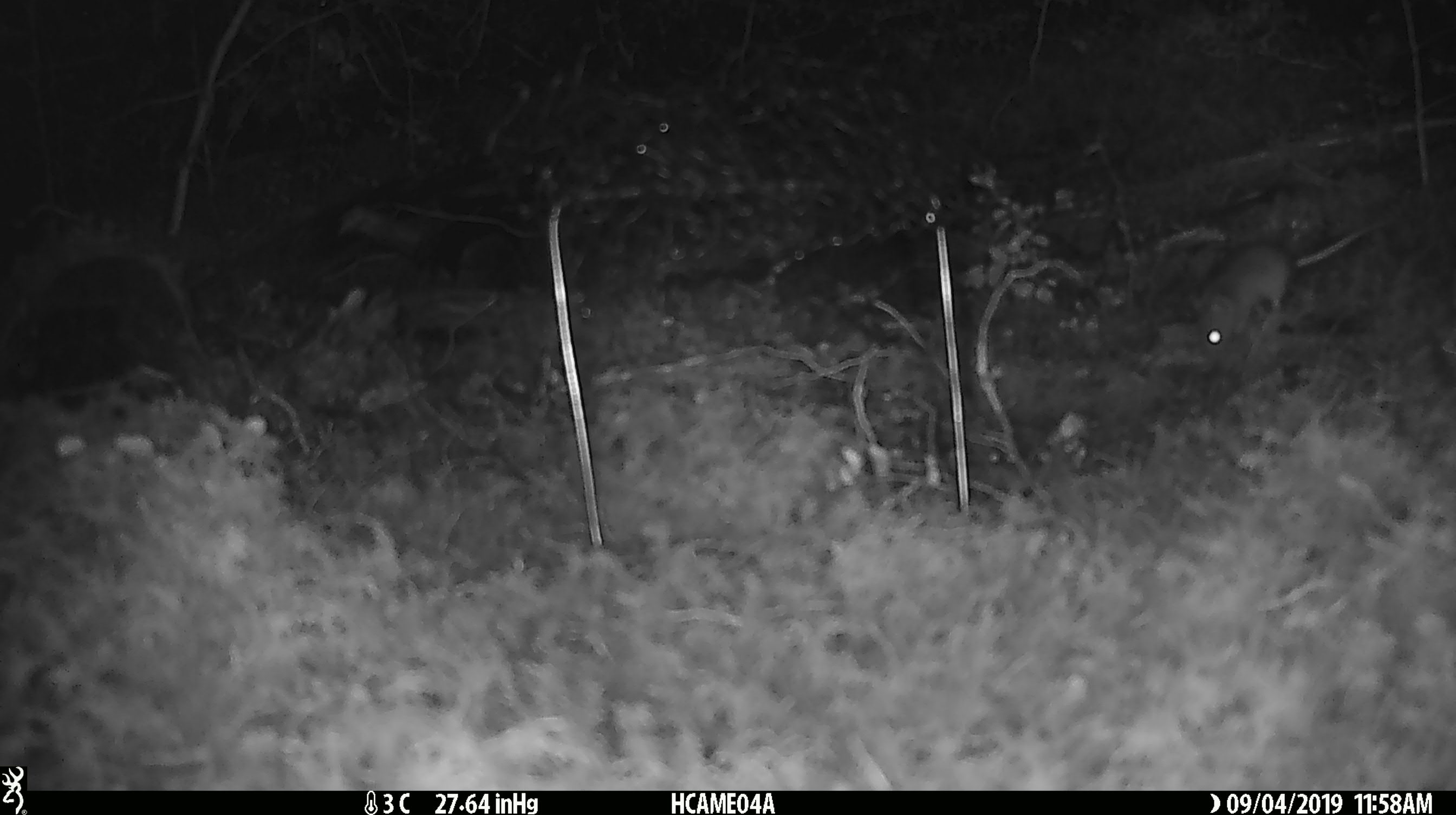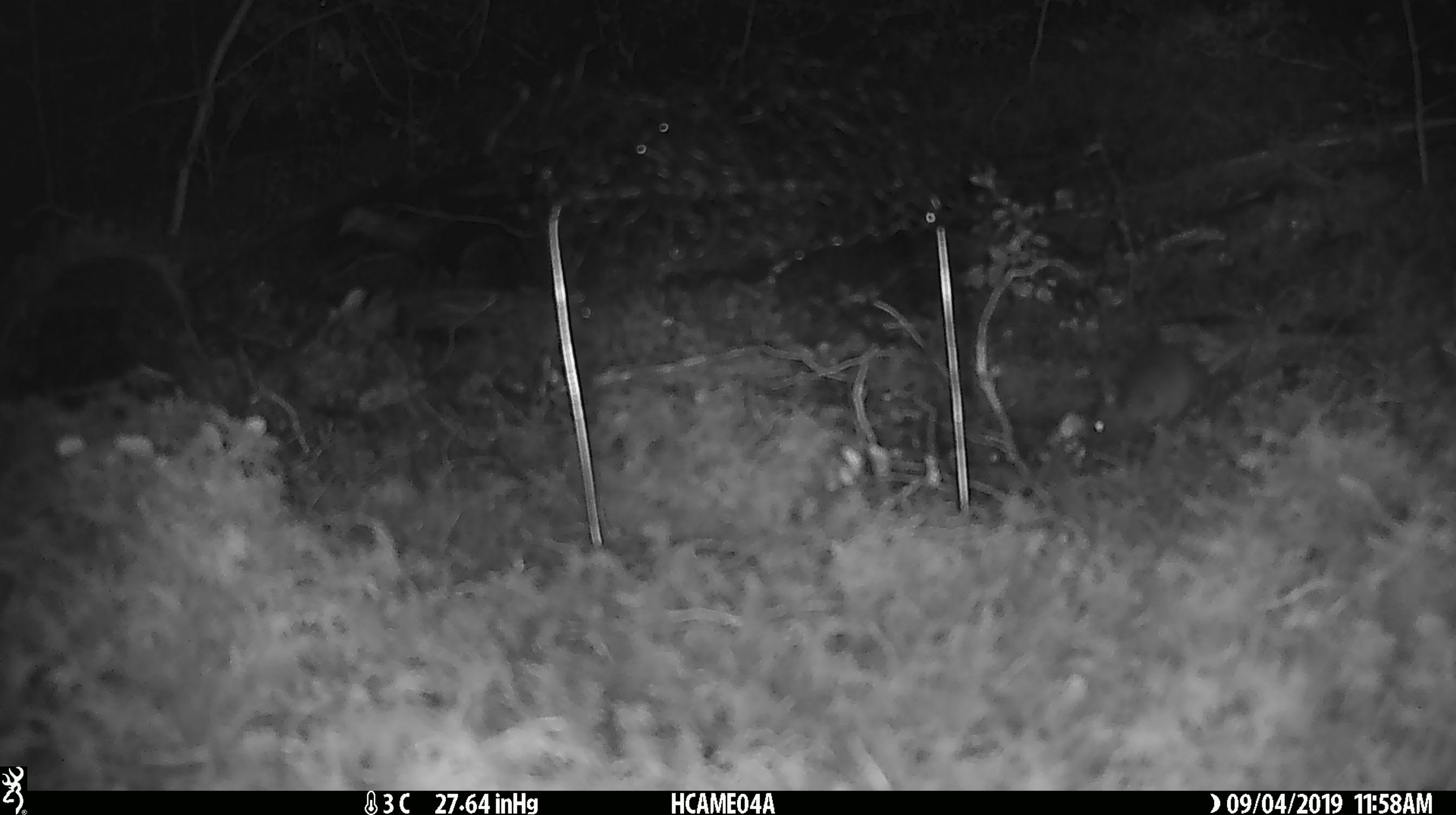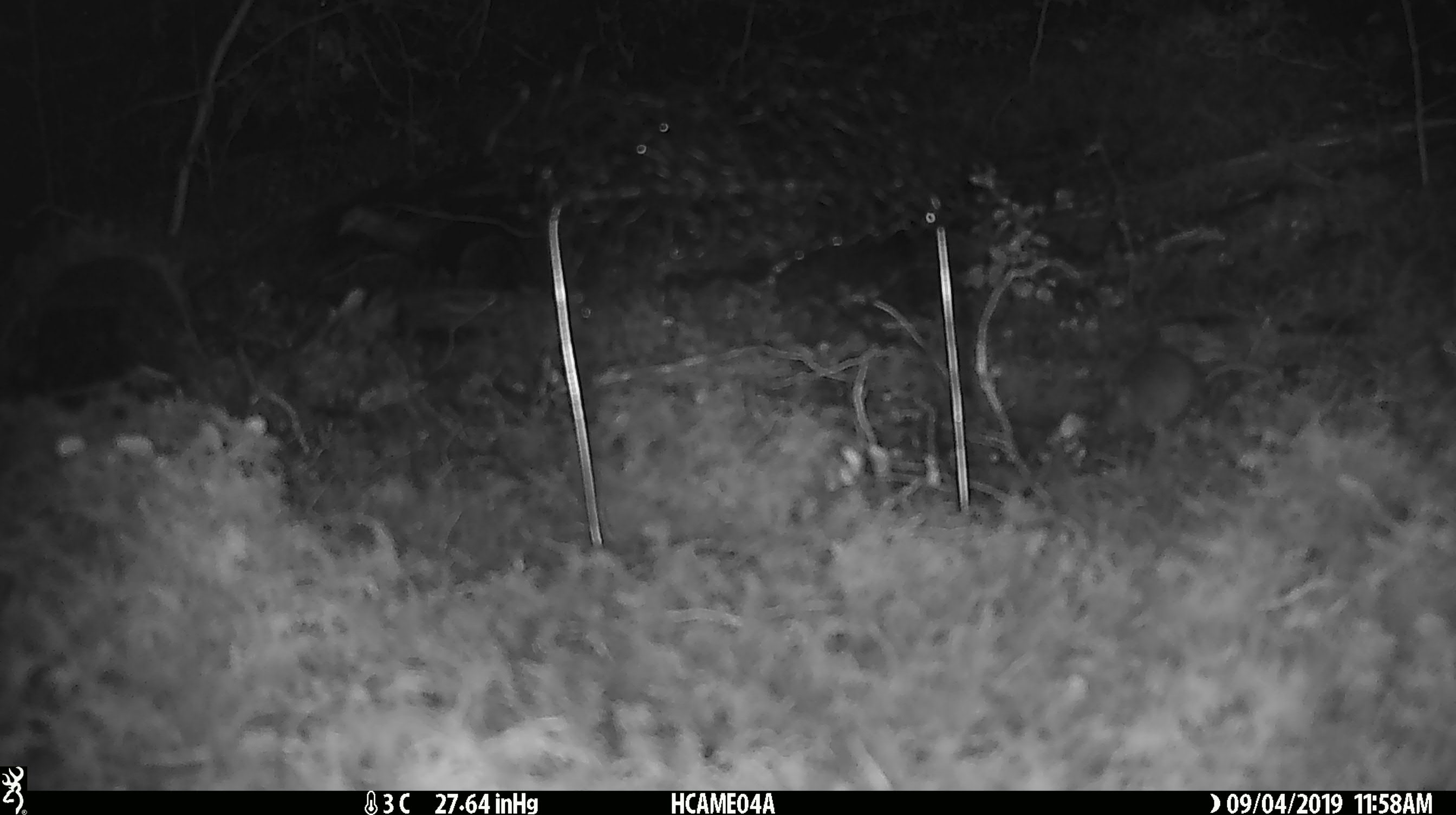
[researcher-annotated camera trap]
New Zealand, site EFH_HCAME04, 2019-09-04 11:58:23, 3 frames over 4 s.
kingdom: Animalia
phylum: Chordata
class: Mammalia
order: Rodentia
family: Muridae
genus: Mus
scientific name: Mus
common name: mouse